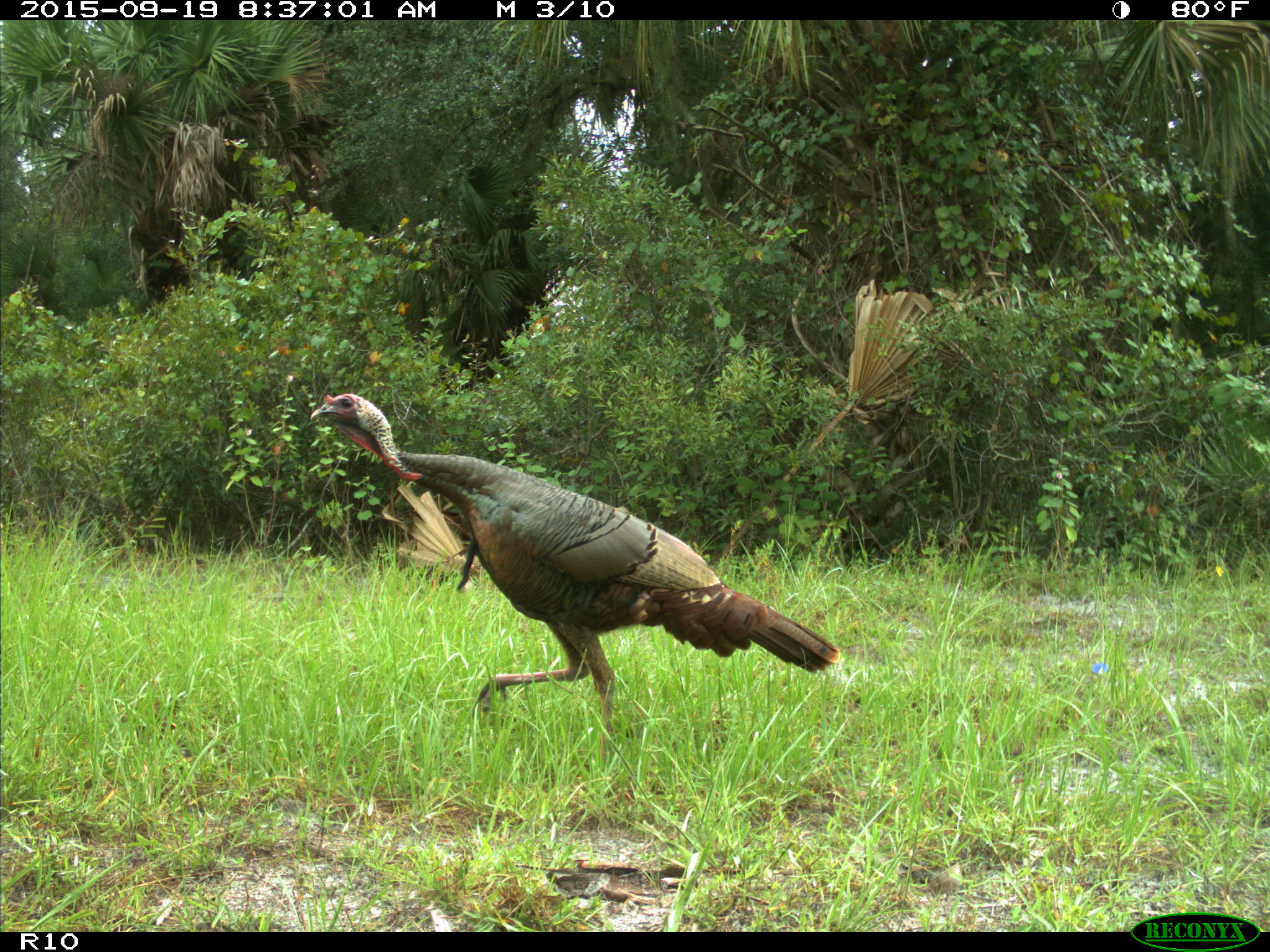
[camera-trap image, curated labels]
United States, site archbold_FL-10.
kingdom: Animalia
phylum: Chordata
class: Aves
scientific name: Aves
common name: birds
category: unidentified bird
Unidentified bird (birds) (Aves).